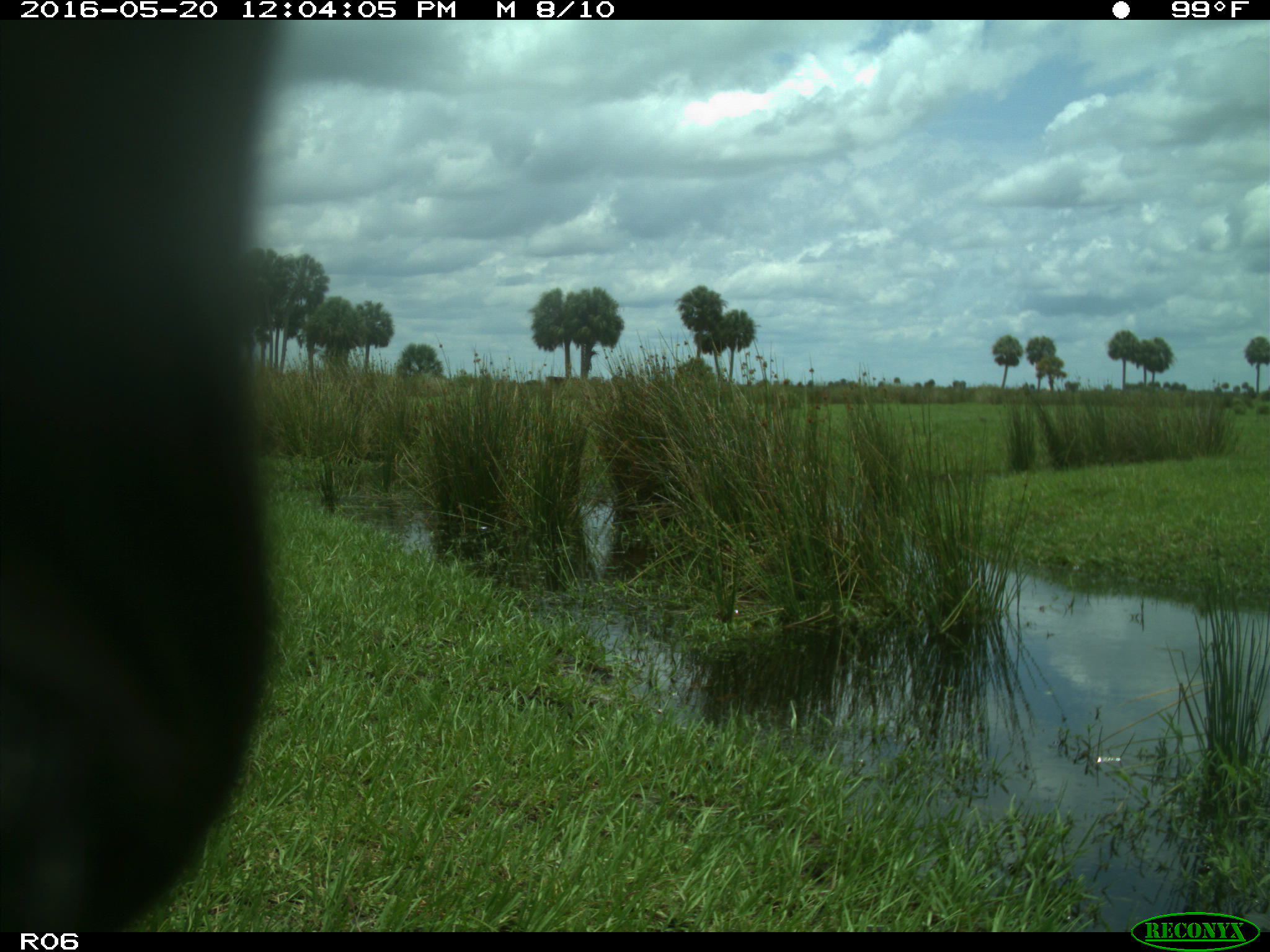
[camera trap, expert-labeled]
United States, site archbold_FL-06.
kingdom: Animalia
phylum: Chordata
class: Mammalia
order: Artiodactyla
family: Bovidae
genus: Bos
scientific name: Bos taurus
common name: domestic cow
Bos taurus (domestic cow).